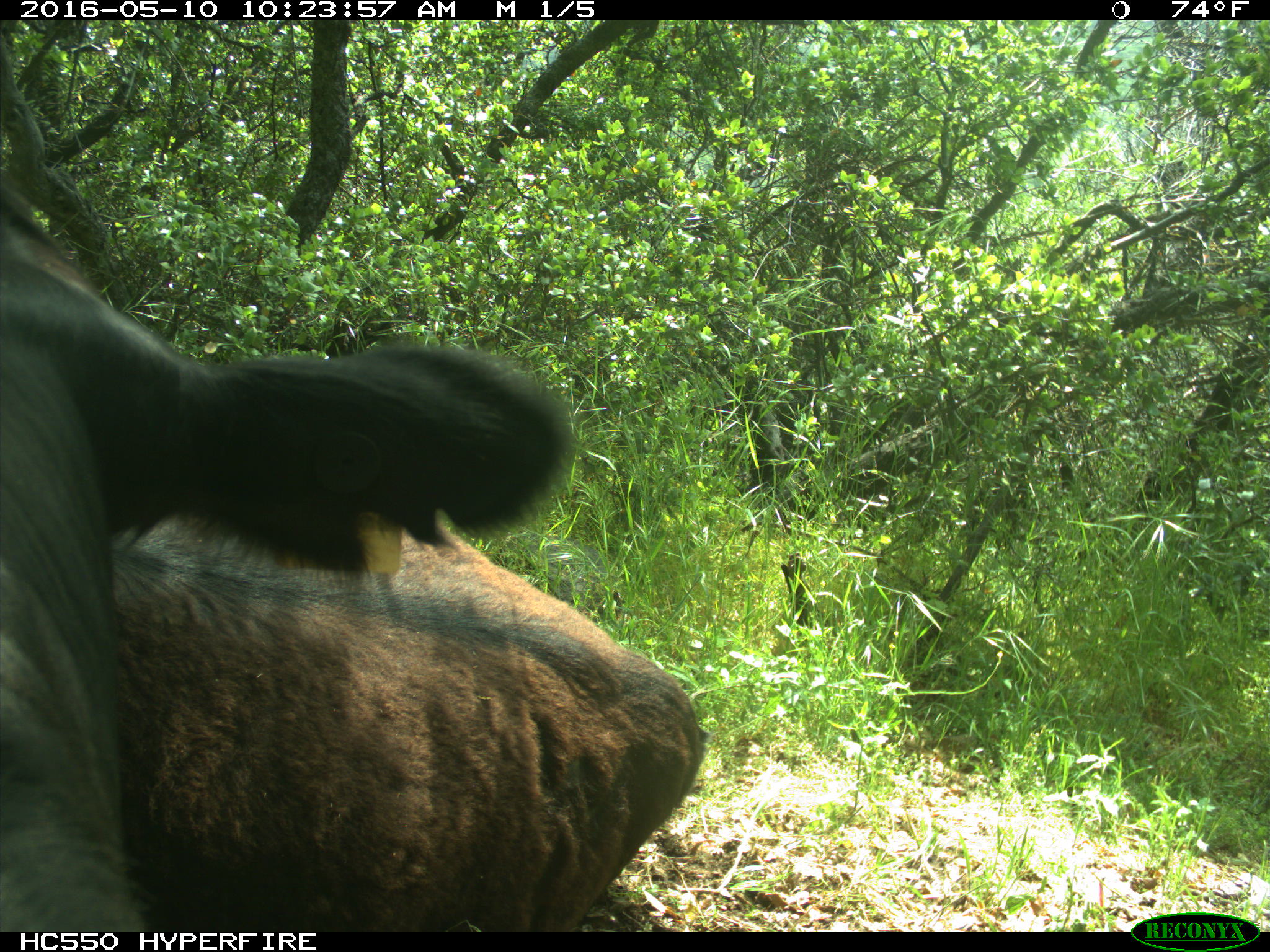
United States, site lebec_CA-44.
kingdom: Animalia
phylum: Chordata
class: Mammalia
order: Artiodactyla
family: Bovidae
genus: Bos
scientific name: Bos taurus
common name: domestic cow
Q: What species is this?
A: Bos taurus (domestic cow).